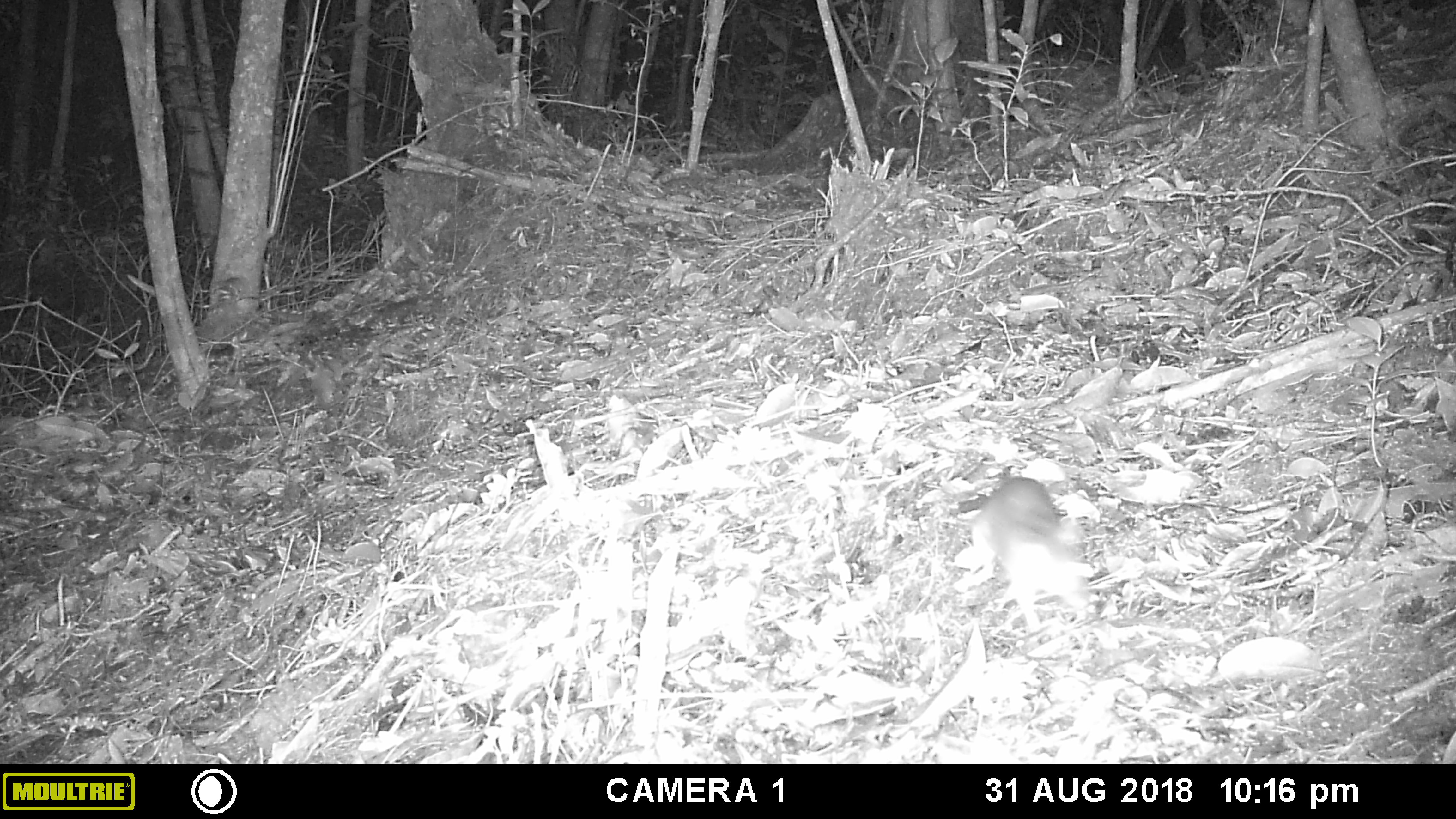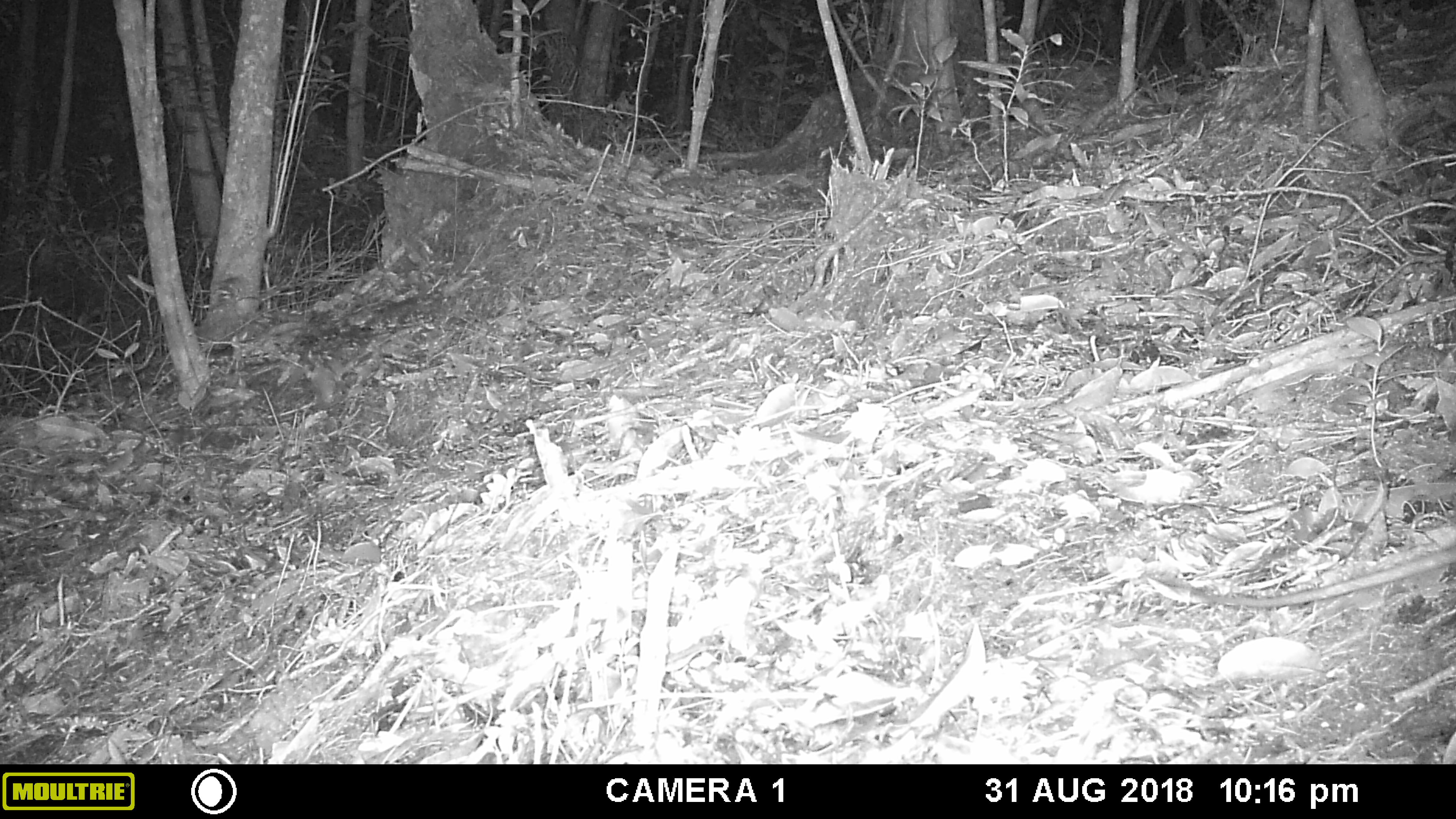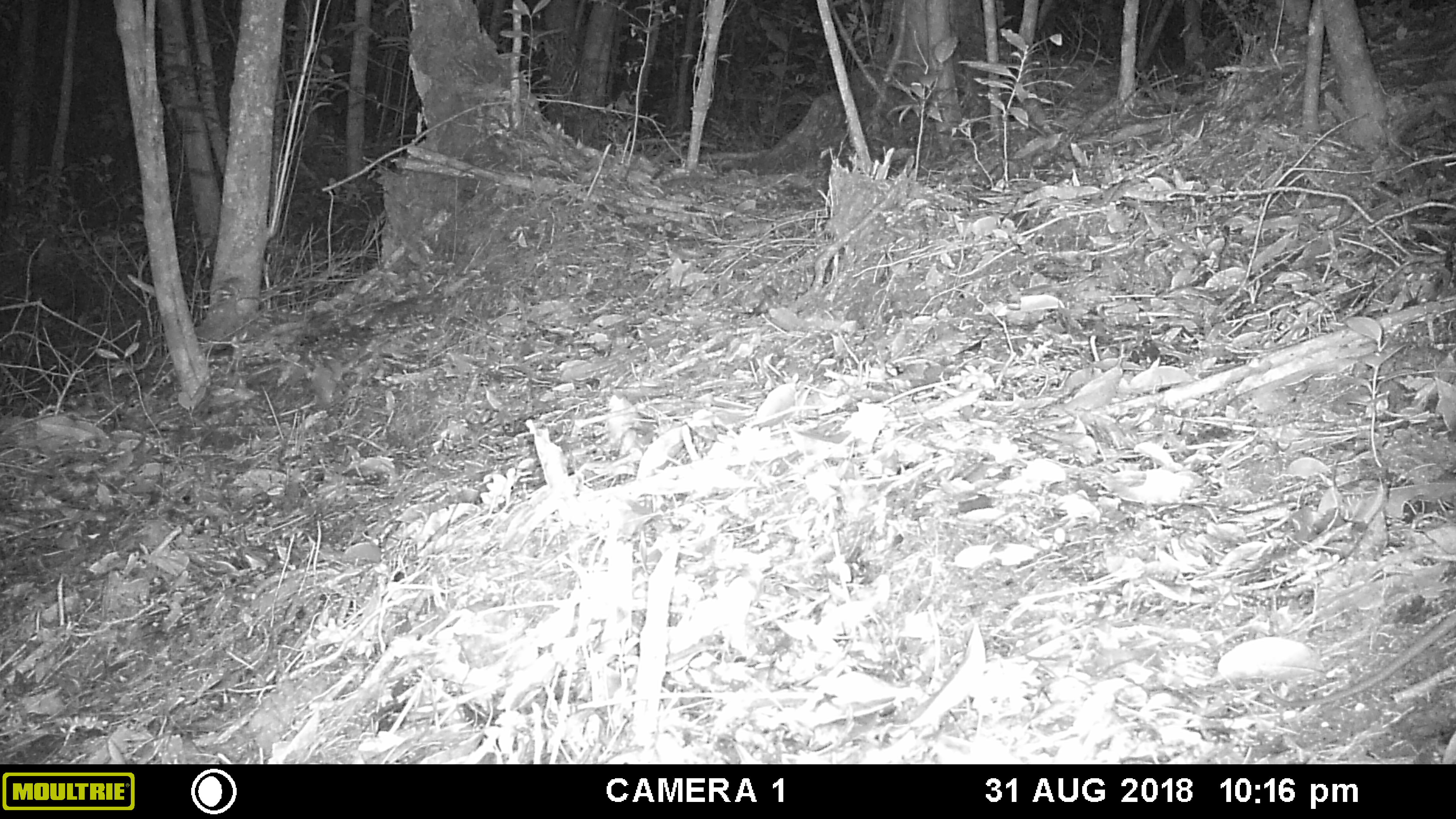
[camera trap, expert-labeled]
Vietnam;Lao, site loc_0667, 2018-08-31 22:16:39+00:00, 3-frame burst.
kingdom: Animalia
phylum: Chordata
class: Mammalia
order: Rodentia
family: Muridae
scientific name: Muridae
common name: old-world mice and rats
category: unidentified murid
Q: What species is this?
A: Unidentified murid (old-world mice and rats) (Muridae).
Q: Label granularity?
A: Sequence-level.